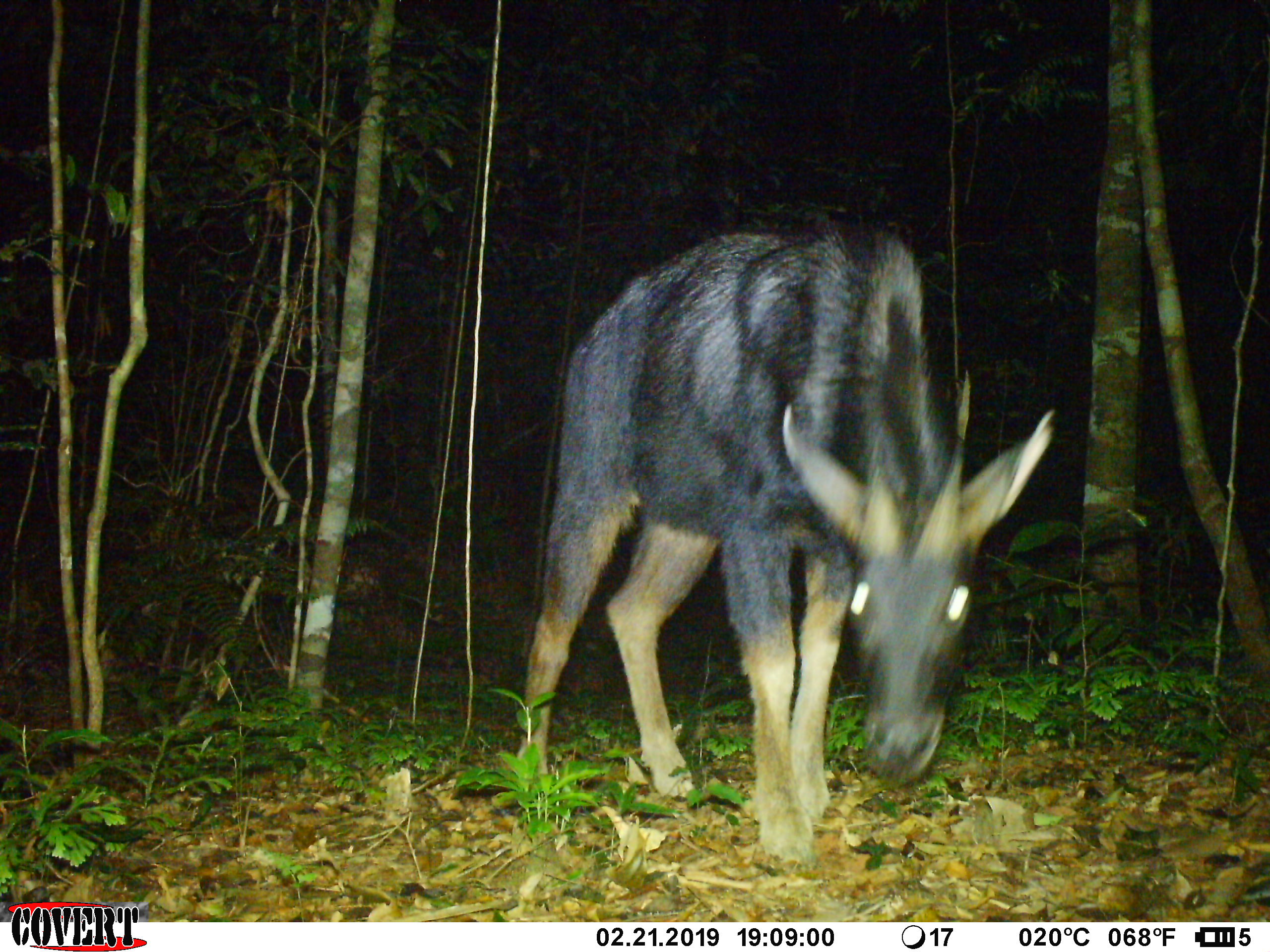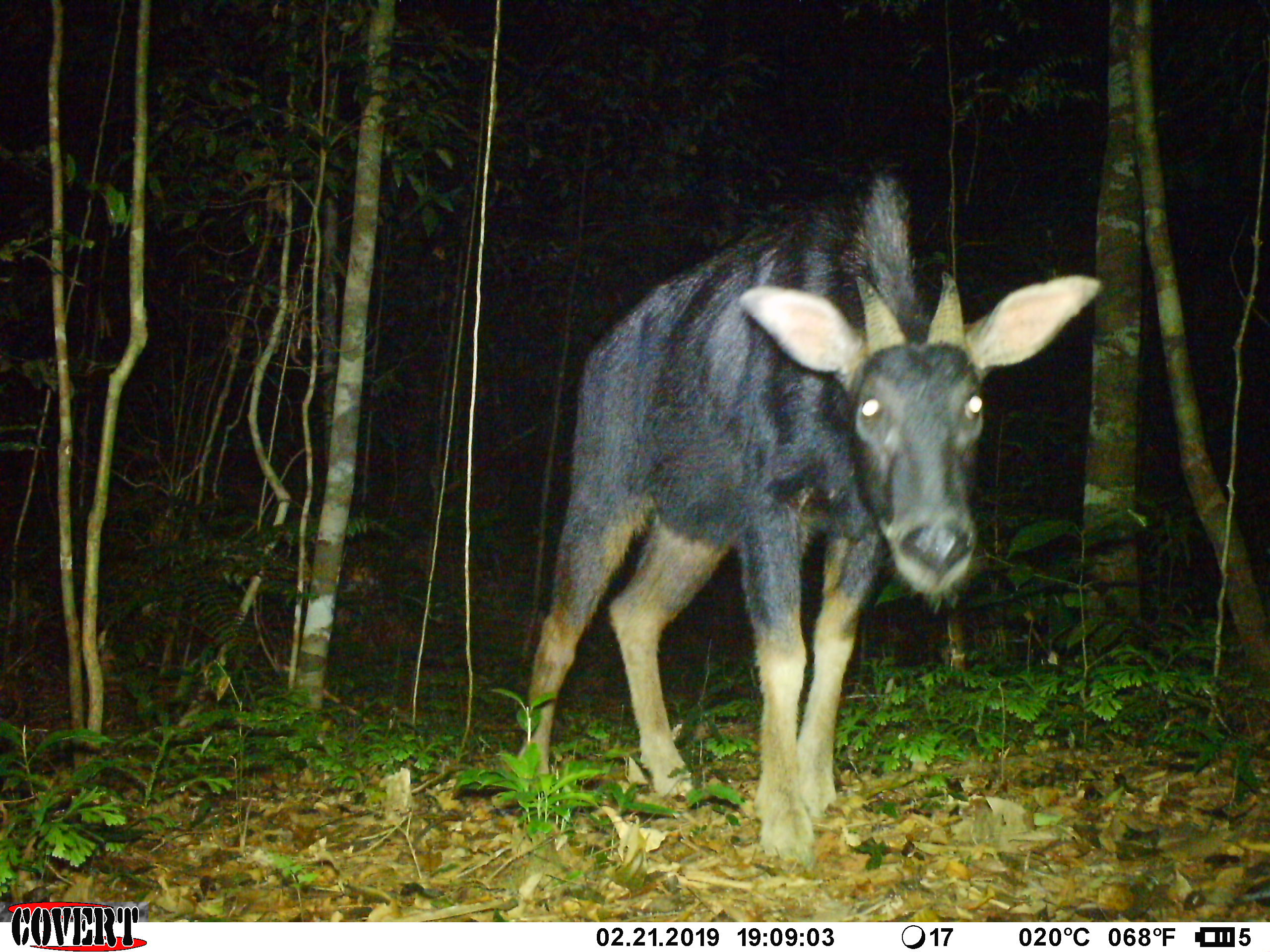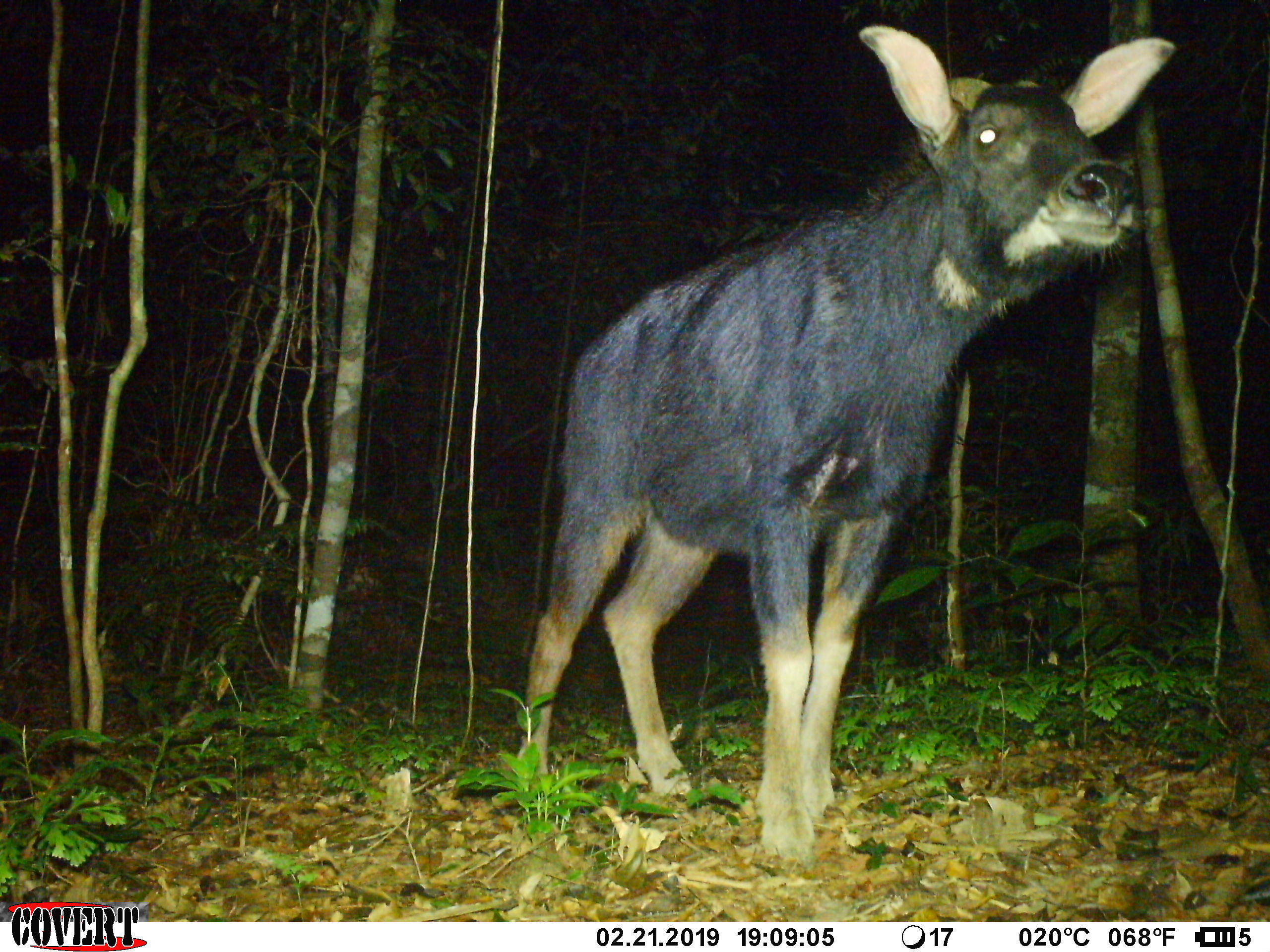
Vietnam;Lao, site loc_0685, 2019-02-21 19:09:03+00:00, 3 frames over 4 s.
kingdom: Animalia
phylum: Chordata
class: Mammalia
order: Artiodactyla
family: Bovidae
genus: Capricornis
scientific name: Capricornis sumatraensis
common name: chinese serow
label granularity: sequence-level